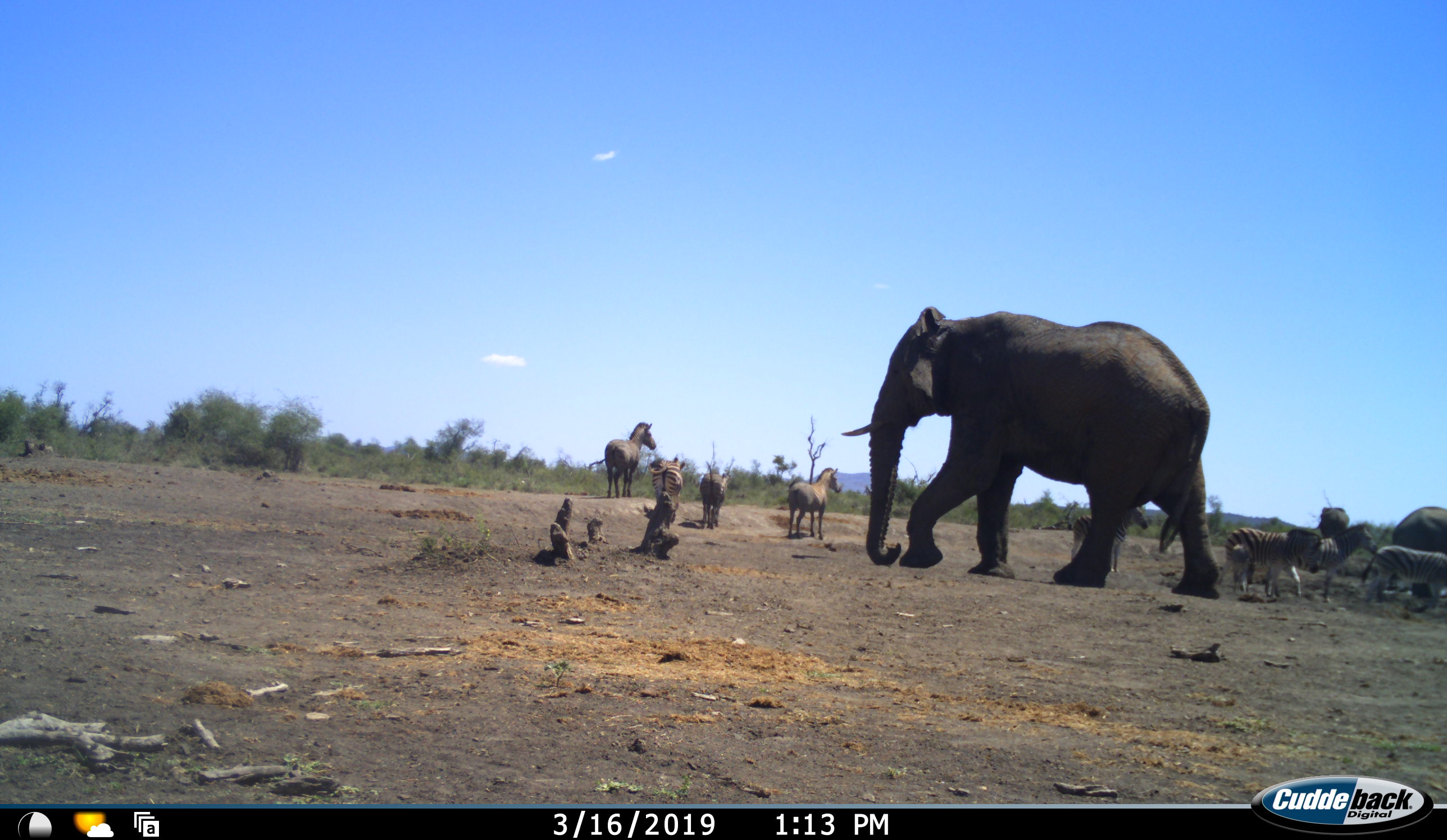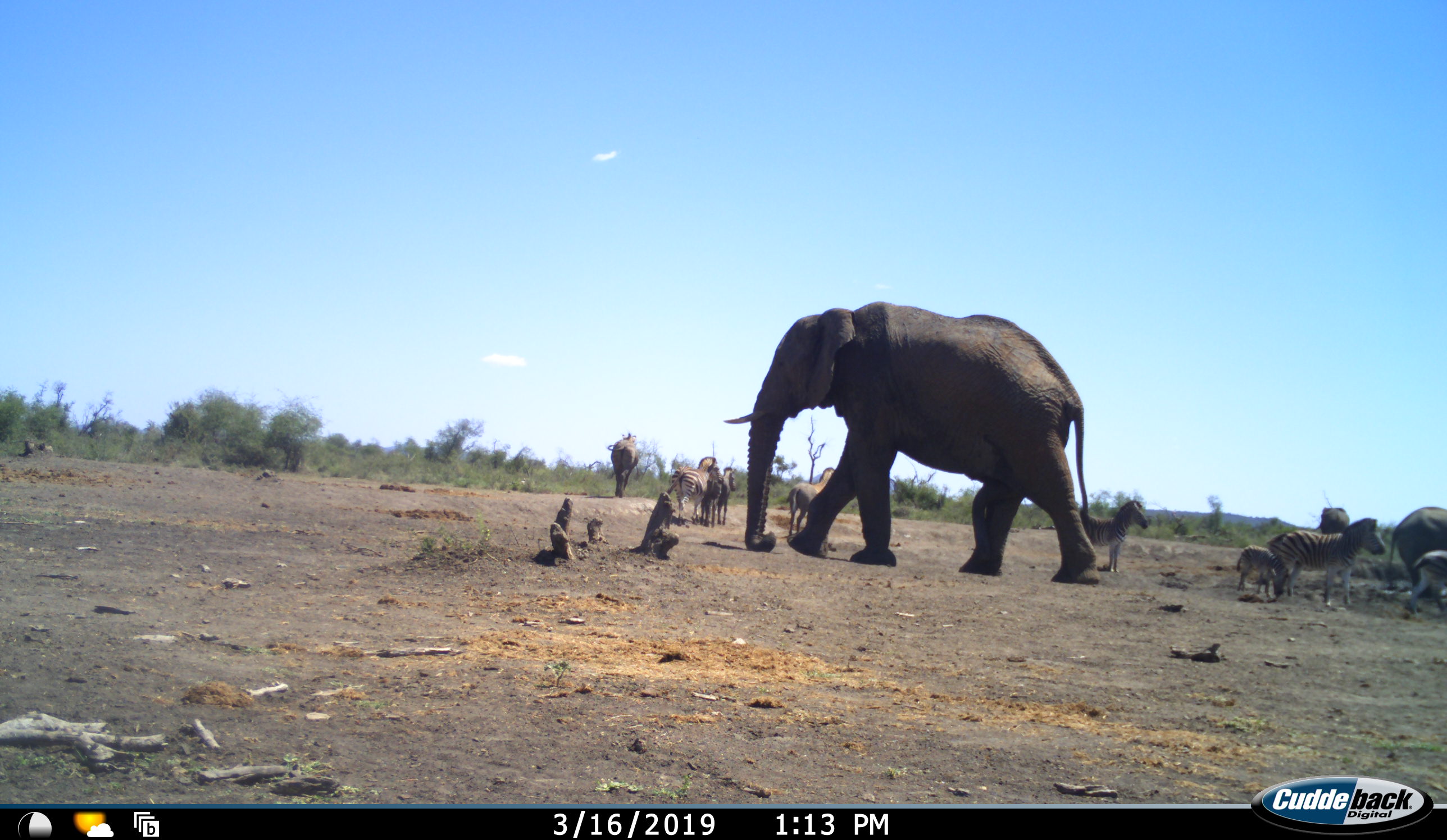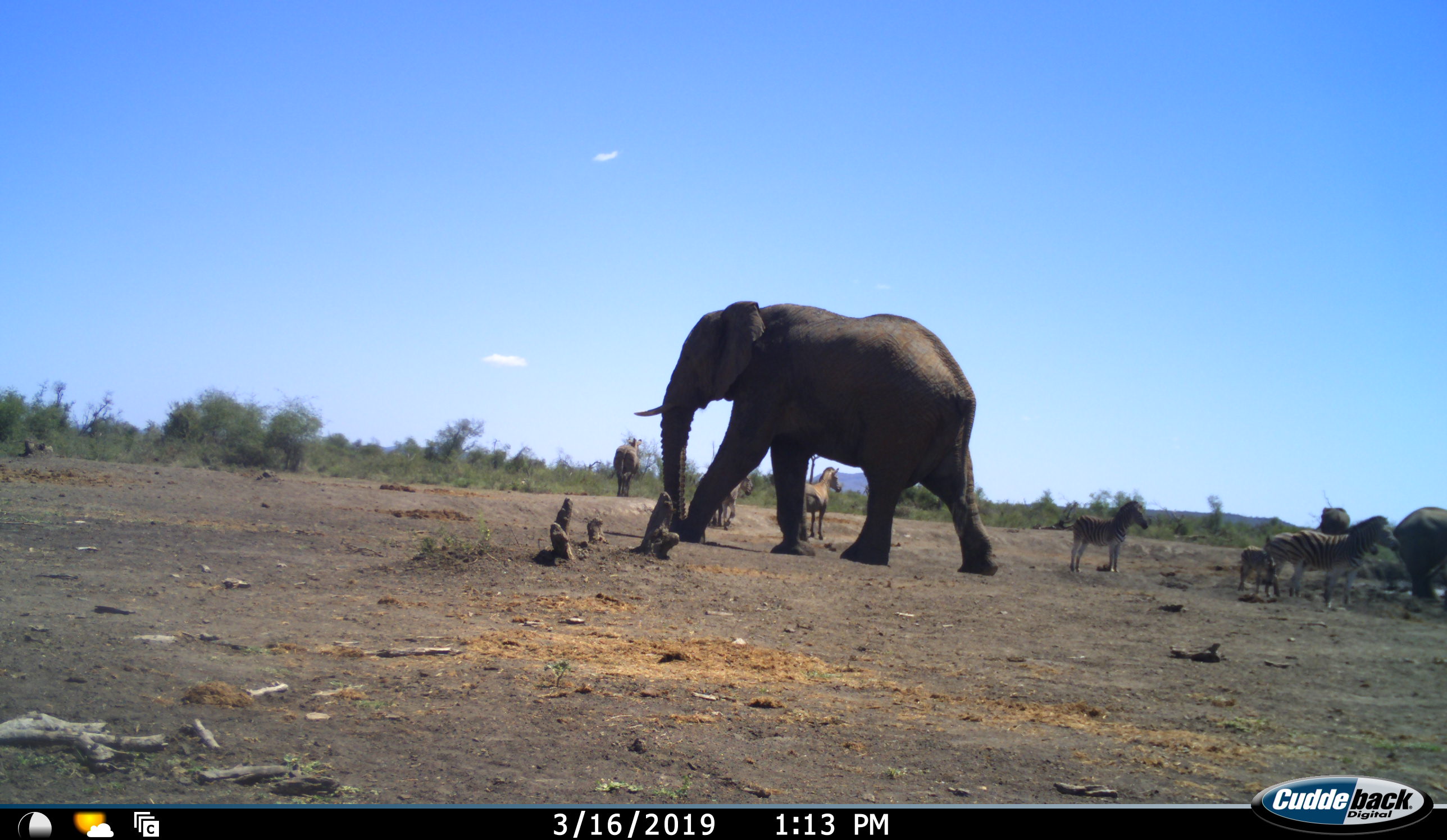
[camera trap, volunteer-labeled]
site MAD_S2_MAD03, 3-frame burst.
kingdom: Animalia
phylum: Chordata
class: Mammalia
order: Proboscidea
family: Elephantidae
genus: Loxodonta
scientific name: Loxodonta africana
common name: african bush elephant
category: elephant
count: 3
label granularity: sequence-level